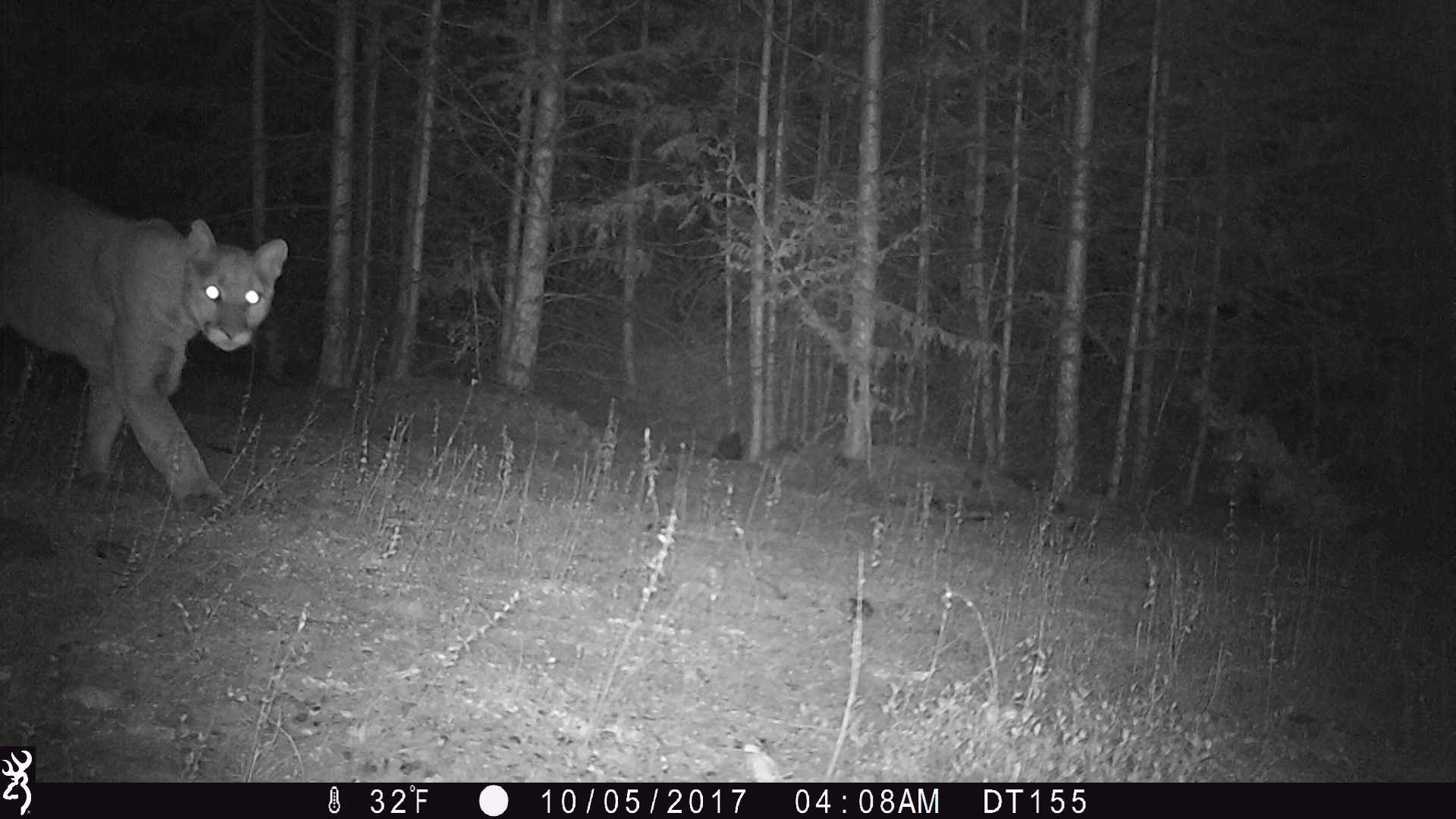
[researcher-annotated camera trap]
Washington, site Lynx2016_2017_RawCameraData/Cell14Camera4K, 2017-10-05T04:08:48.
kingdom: Animalia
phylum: Chordata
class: Mammalia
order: Carnivora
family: Felidae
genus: Puma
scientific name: Puma concolor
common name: mountain lion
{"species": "Puma concolor (mountain lion)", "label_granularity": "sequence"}